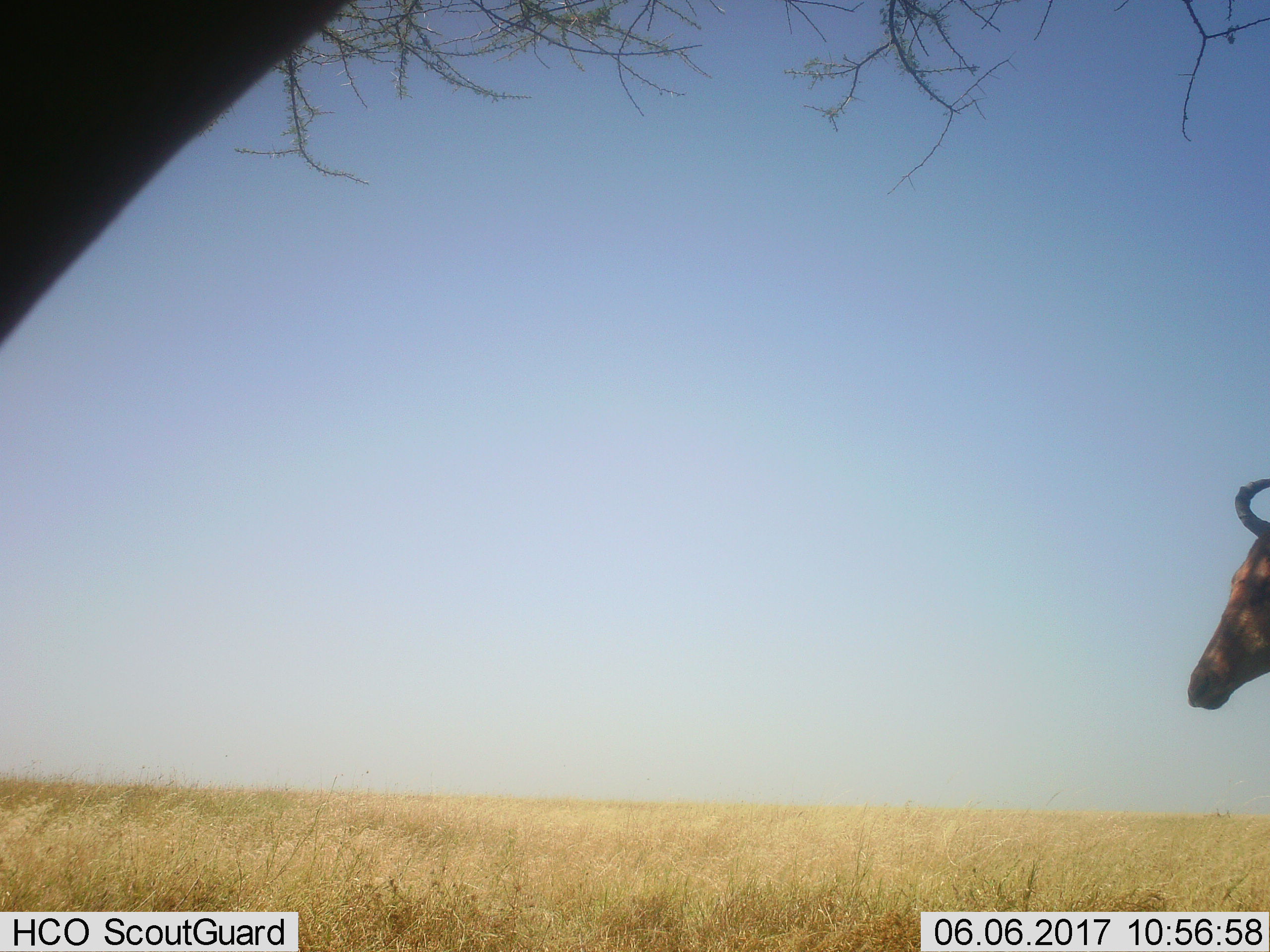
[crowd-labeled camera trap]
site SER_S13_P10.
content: unidentified animal